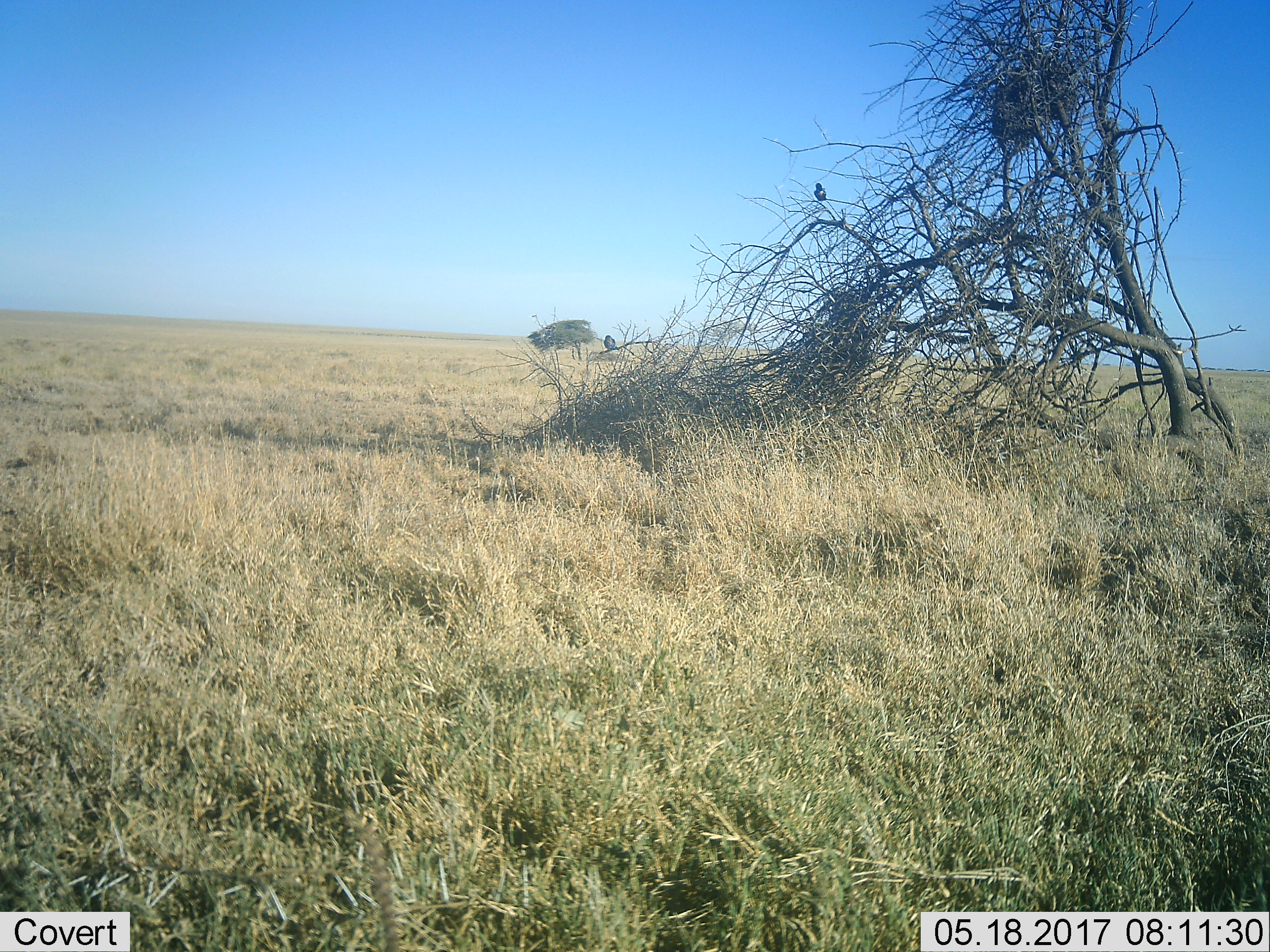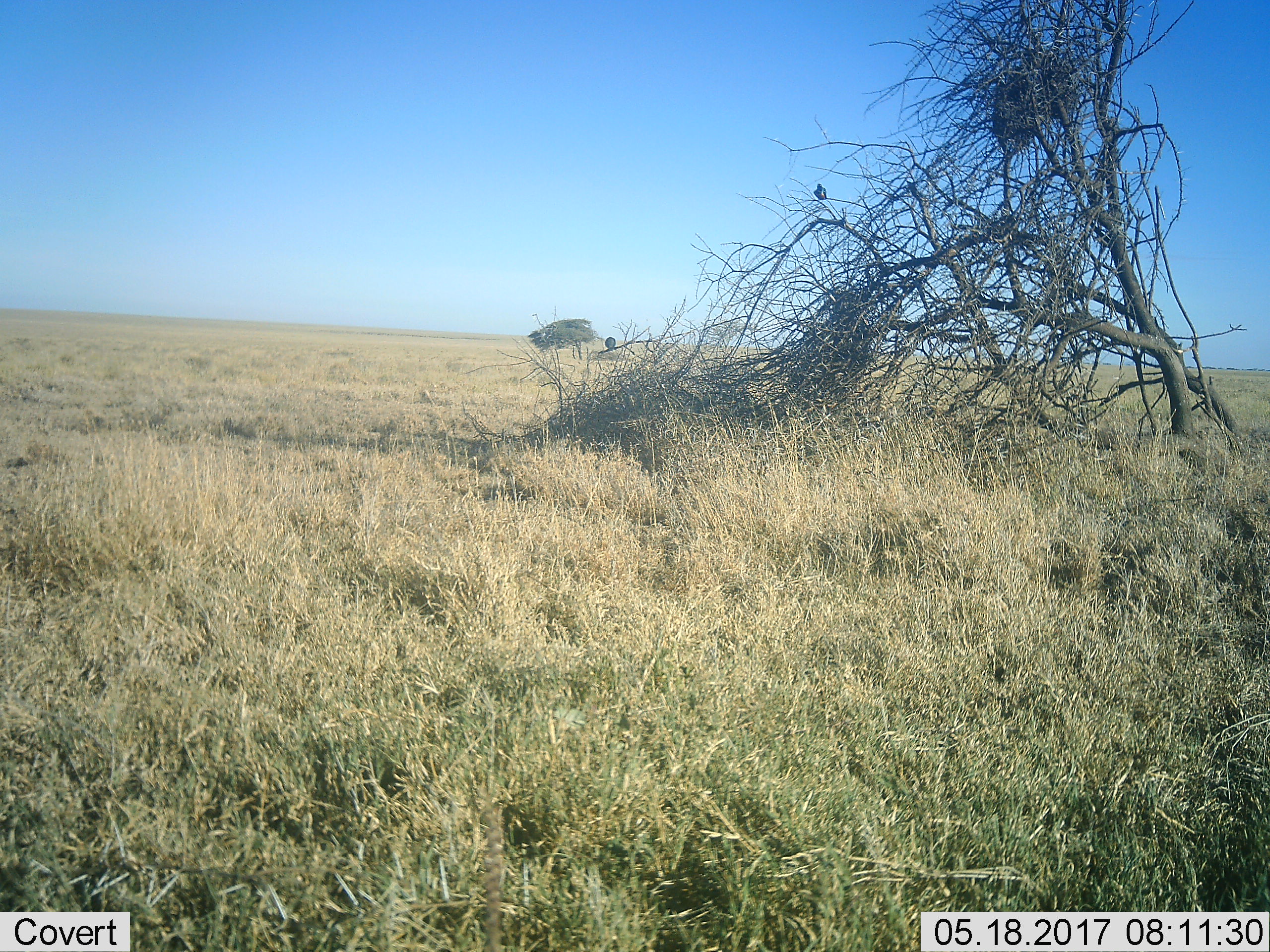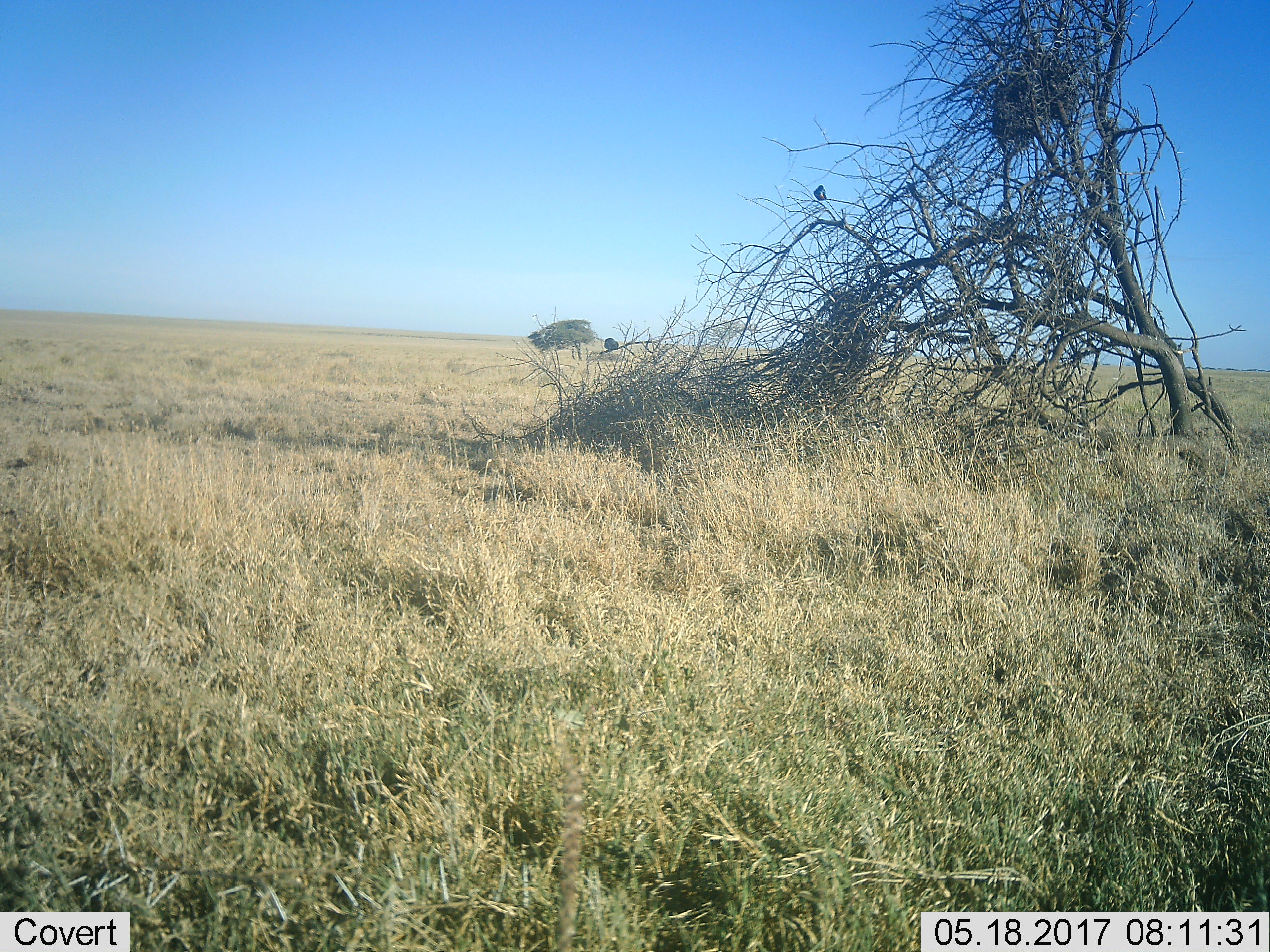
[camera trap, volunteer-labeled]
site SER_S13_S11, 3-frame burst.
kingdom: Animalia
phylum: Chordata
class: Aves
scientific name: Aves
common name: bird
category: birdother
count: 2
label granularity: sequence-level